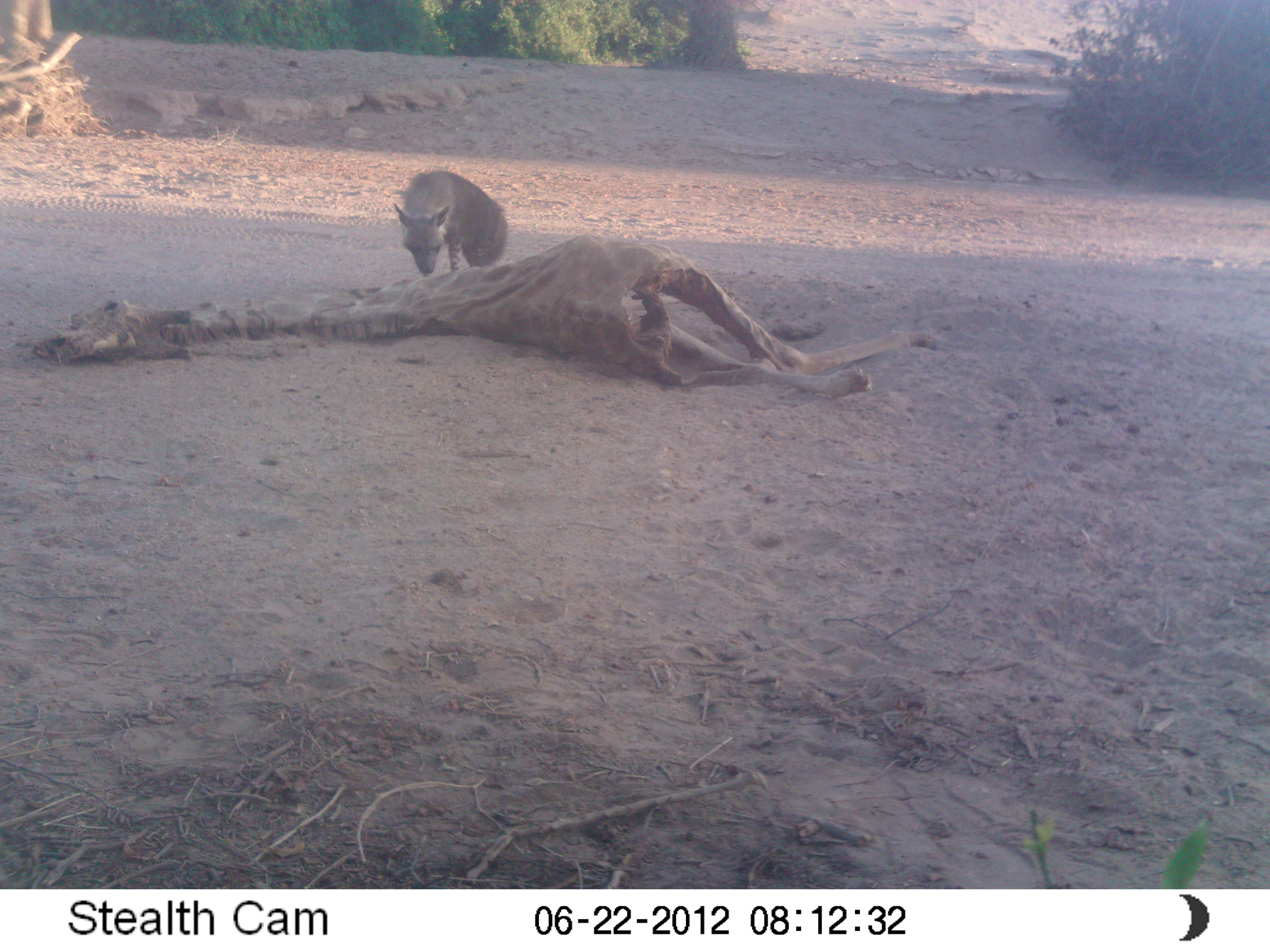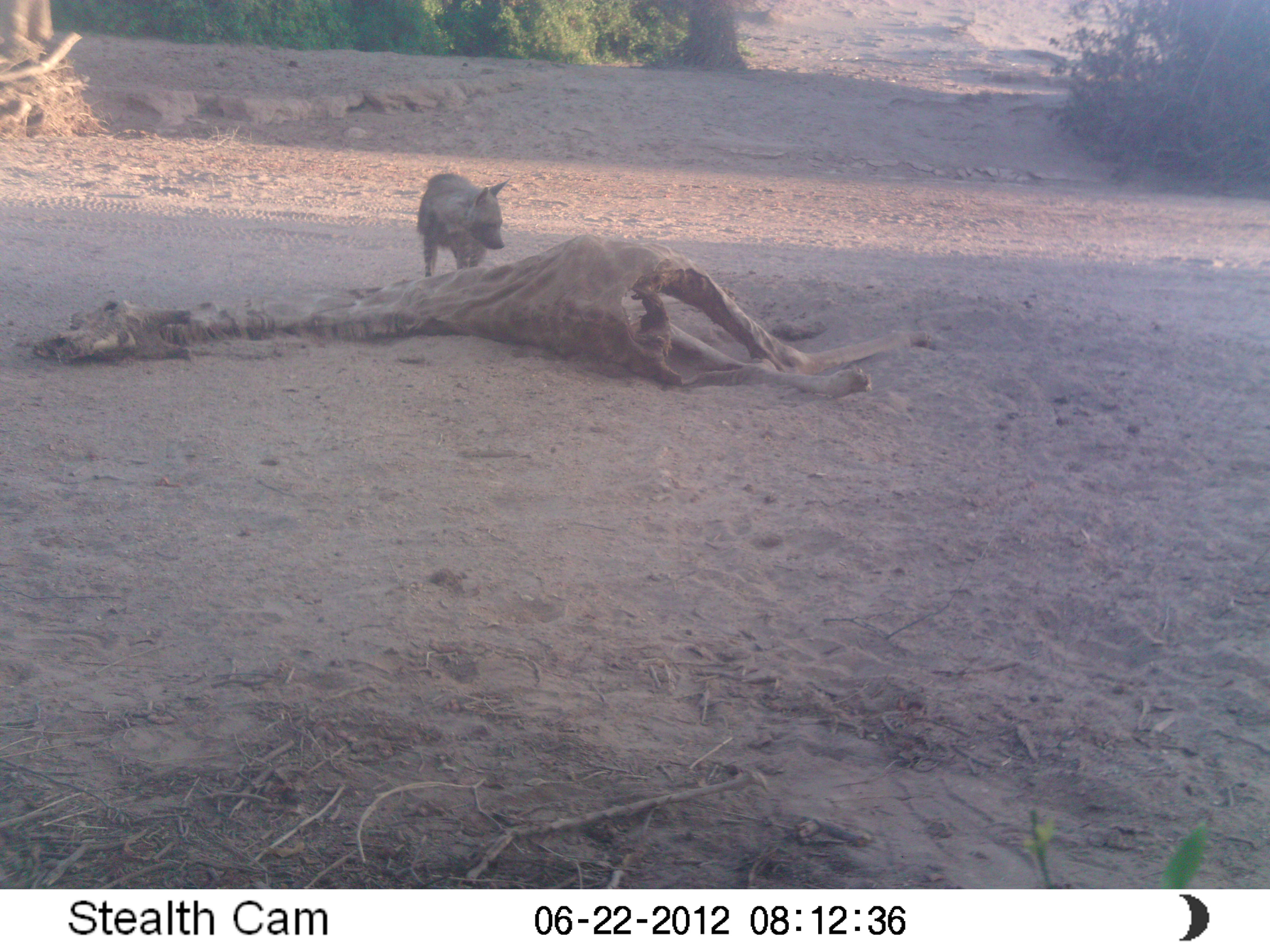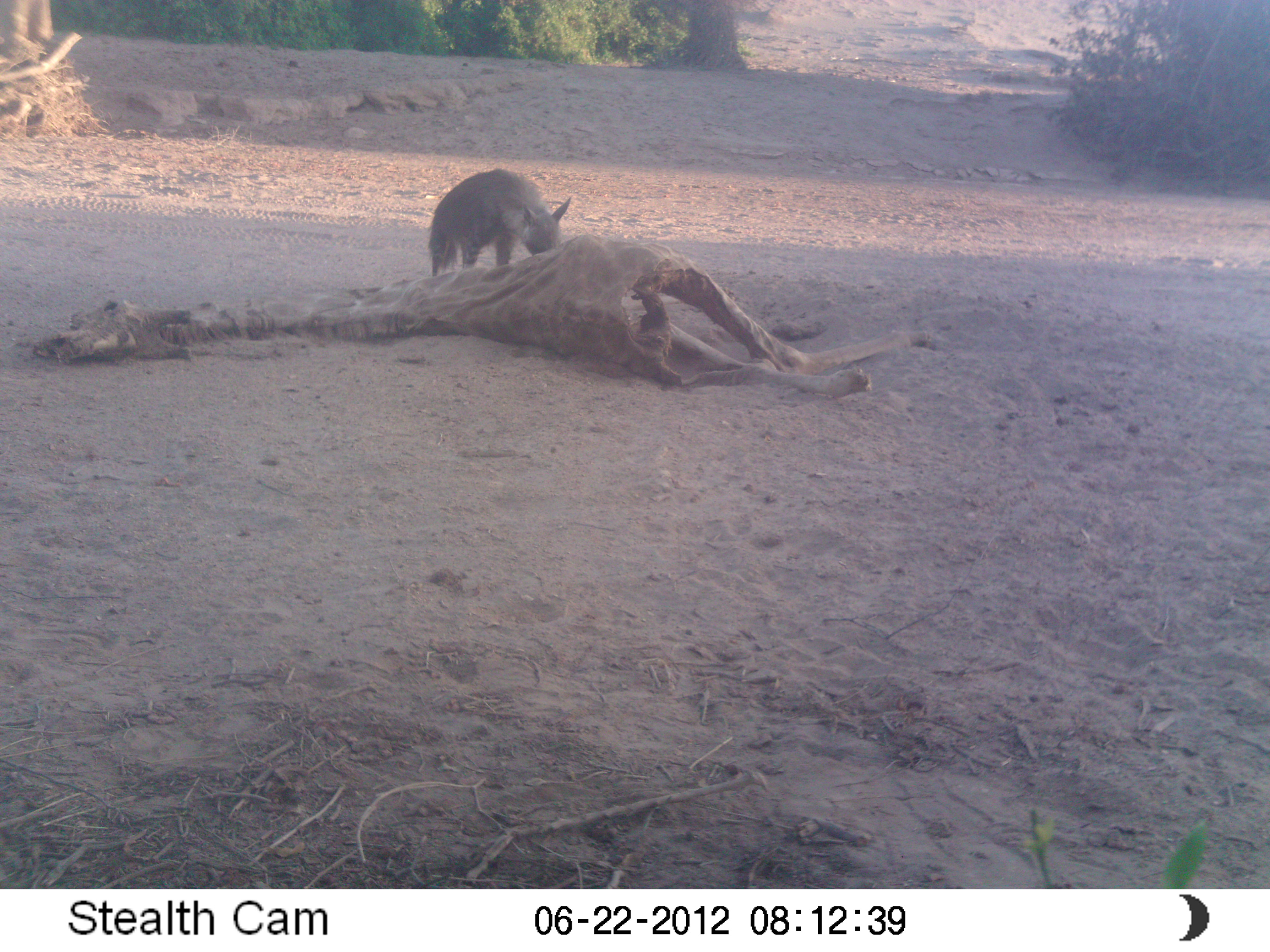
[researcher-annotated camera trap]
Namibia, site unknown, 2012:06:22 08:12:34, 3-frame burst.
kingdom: Animalia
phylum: Chordata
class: Mammalia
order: Carnivora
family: Hyaenidae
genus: Parahyaena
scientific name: Parahyaena brunnea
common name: brown hyena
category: hyaena brunnea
Hyaena brunnea (brown hyena) (Parahyaena brunnea).